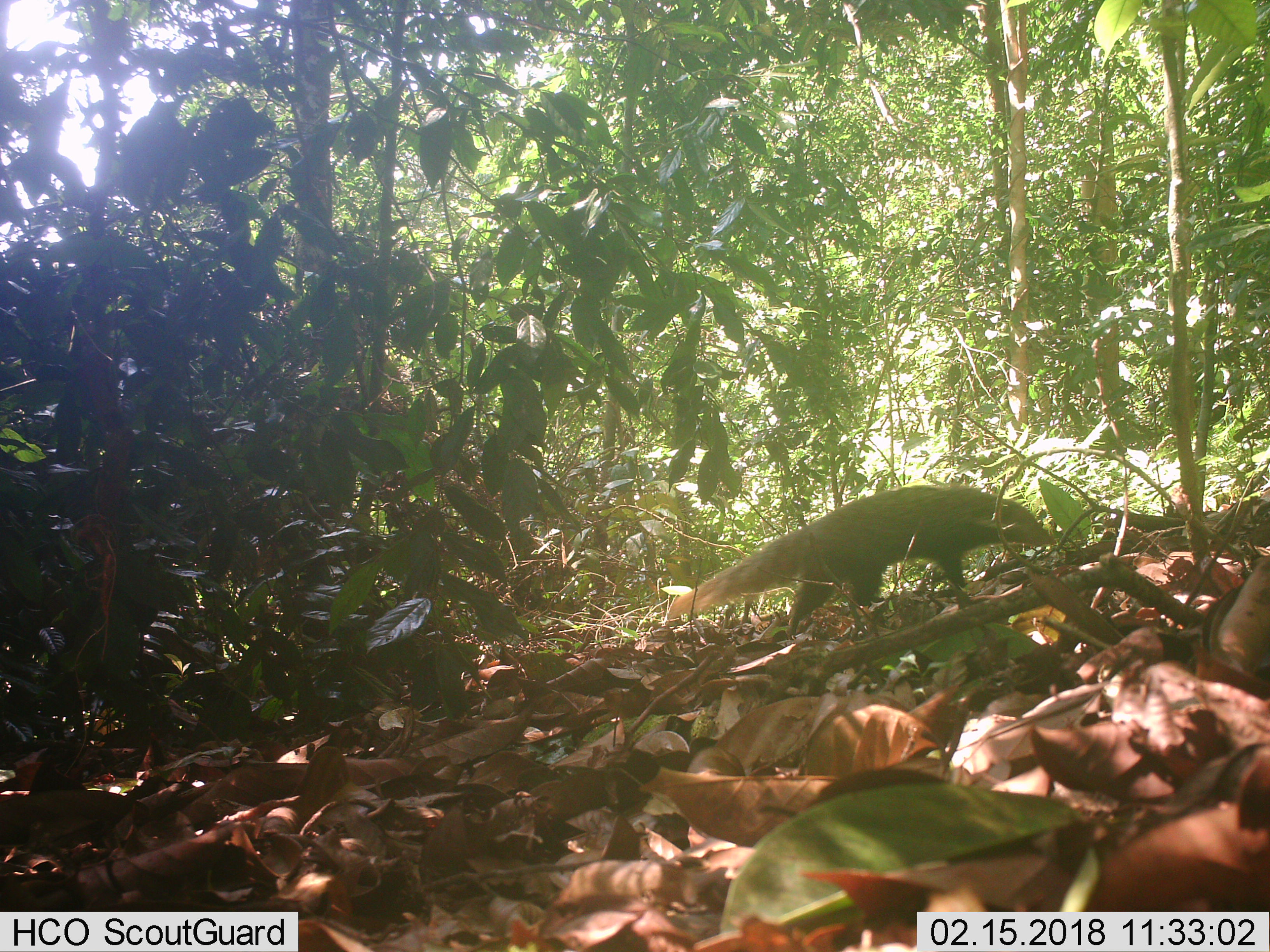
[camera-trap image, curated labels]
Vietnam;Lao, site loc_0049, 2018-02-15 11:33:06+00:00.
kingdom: Animalia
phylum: Chordata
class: Mammalia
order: Carnivora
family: Herpestidae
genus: Urva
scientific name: Urva urva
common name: crab-eating mongoose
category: crab eating mongoose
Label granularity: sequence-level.